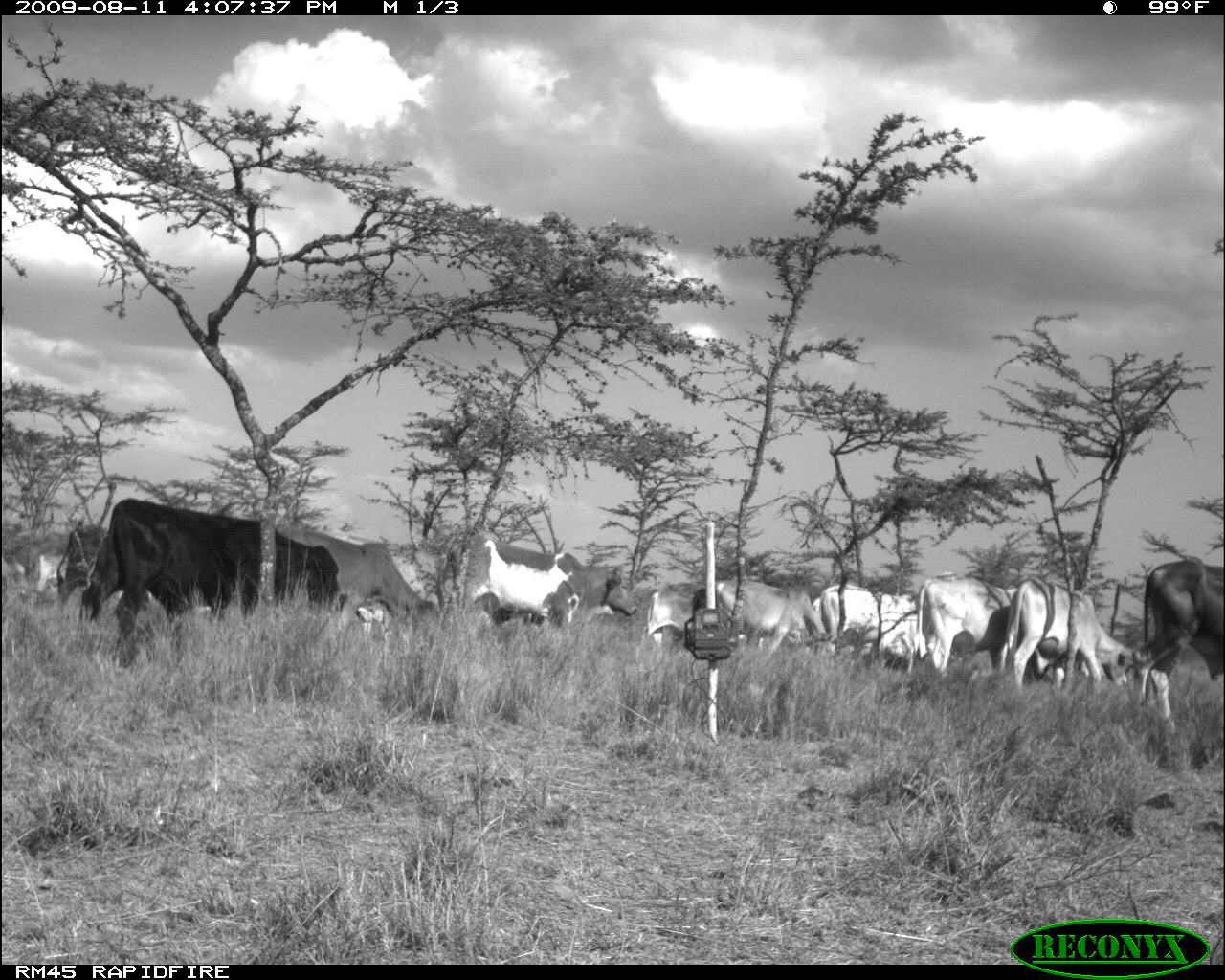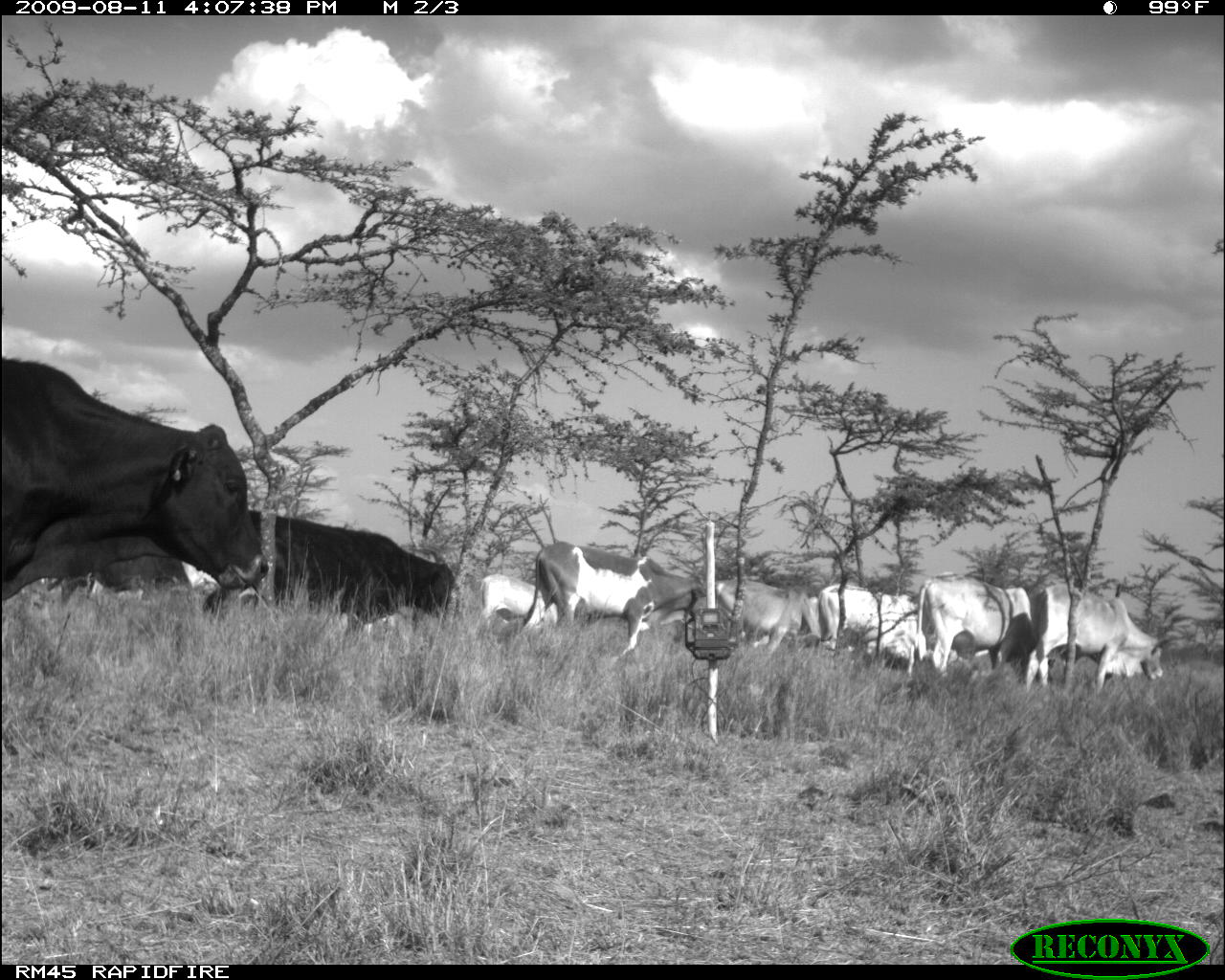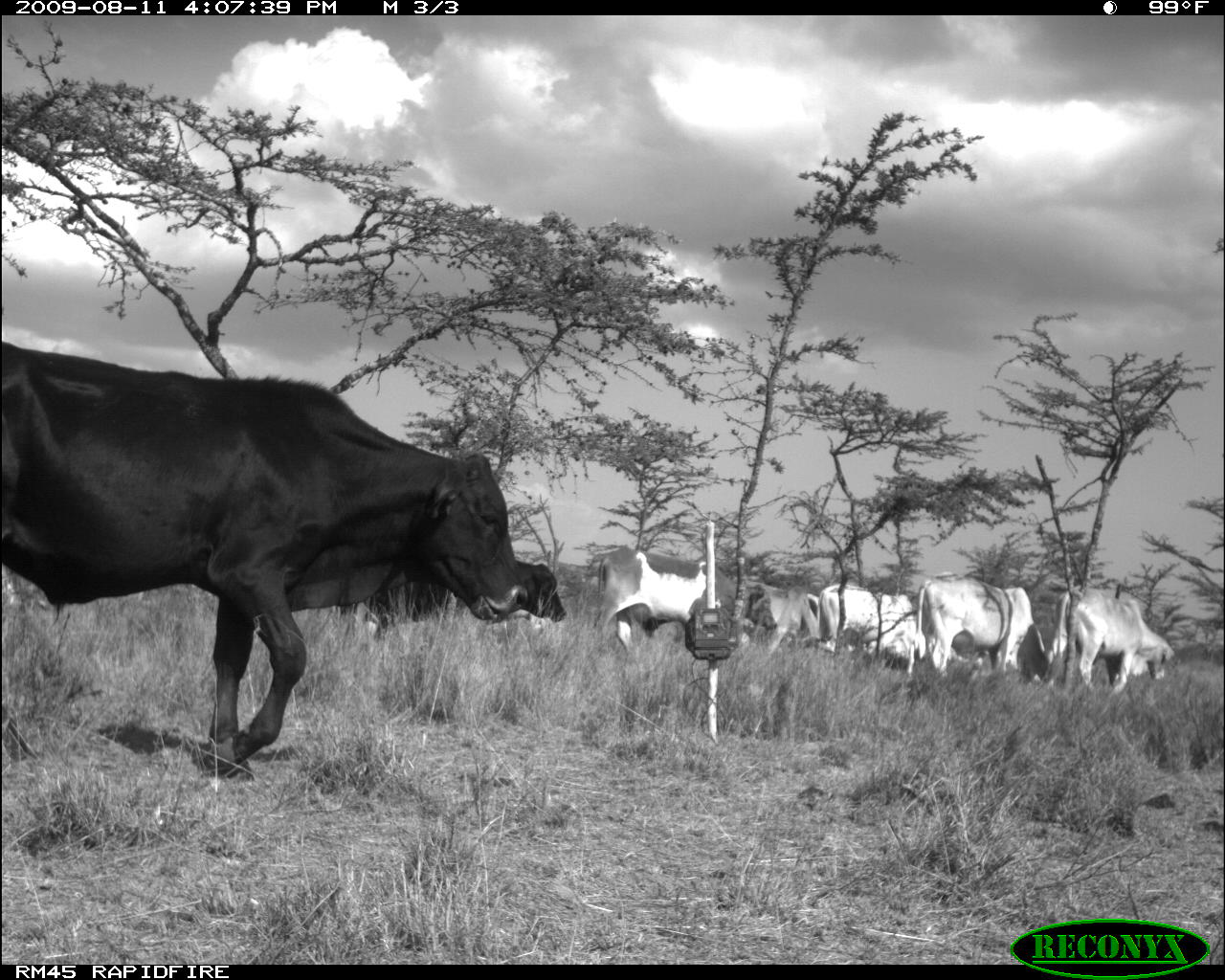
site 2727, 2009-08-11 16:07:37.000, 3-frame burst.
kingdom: Animalia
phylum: Chordata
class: Mammalia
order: Artiodactyla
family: Bovidae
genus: Bos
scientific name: Bos taurus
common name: domestic cattle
Bos taurus (domestic cattle), count 12.